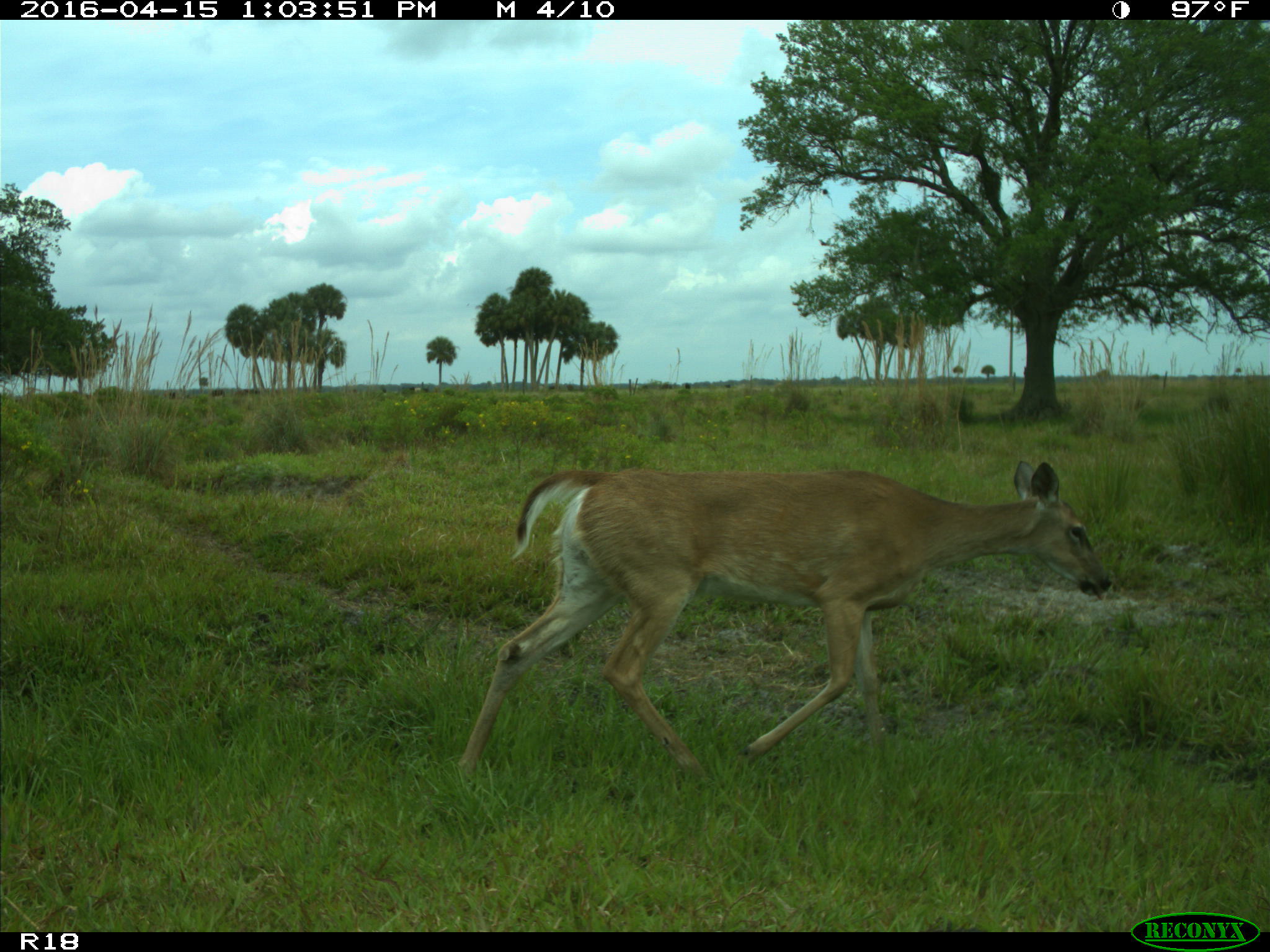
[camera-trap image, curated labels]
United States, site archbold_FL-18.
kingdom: Animalia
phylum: Chordata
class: Mammalia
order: Artiodactyla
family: Bovidae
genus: Bos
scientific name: Bos taurus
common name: domestic cow